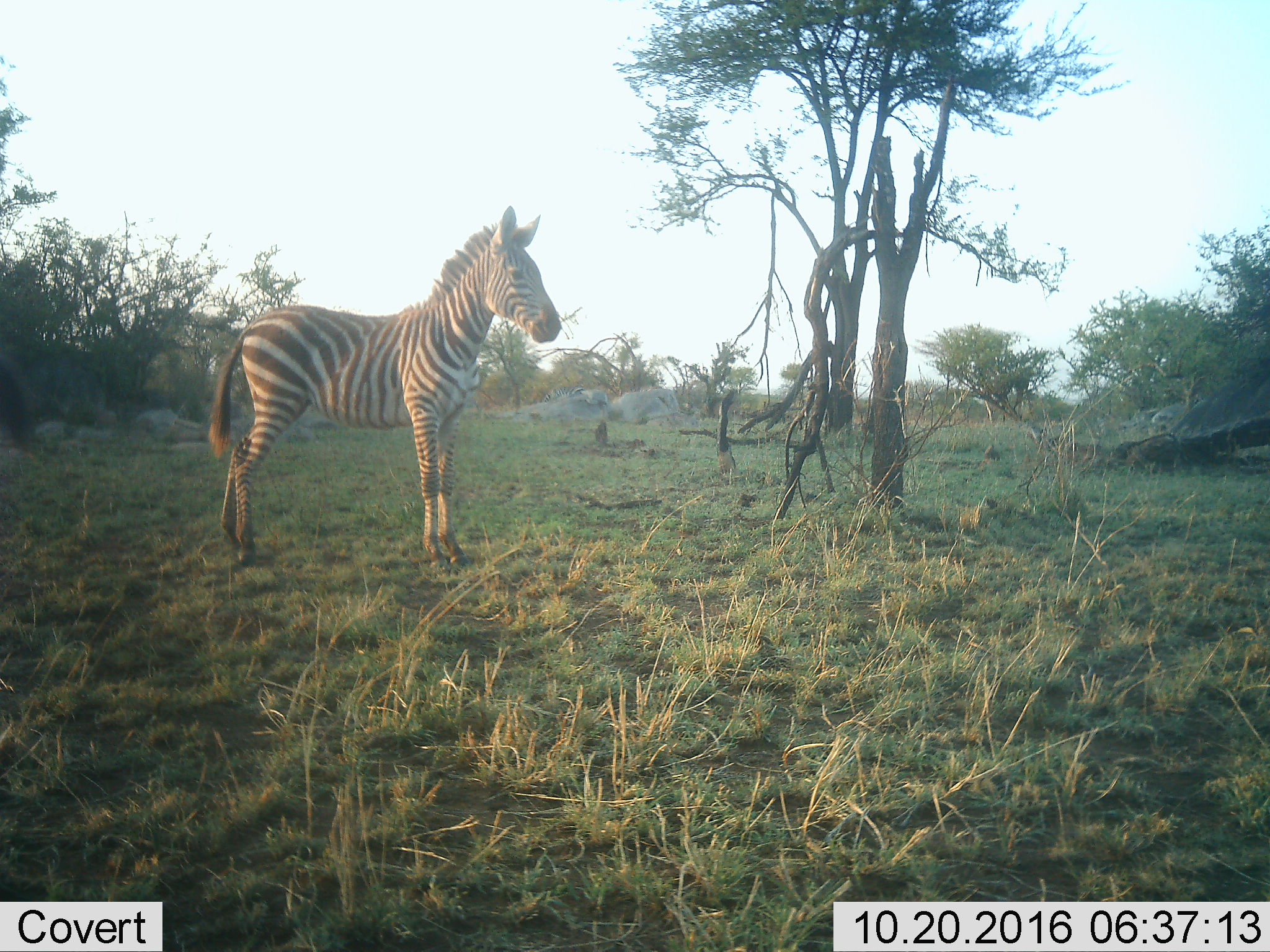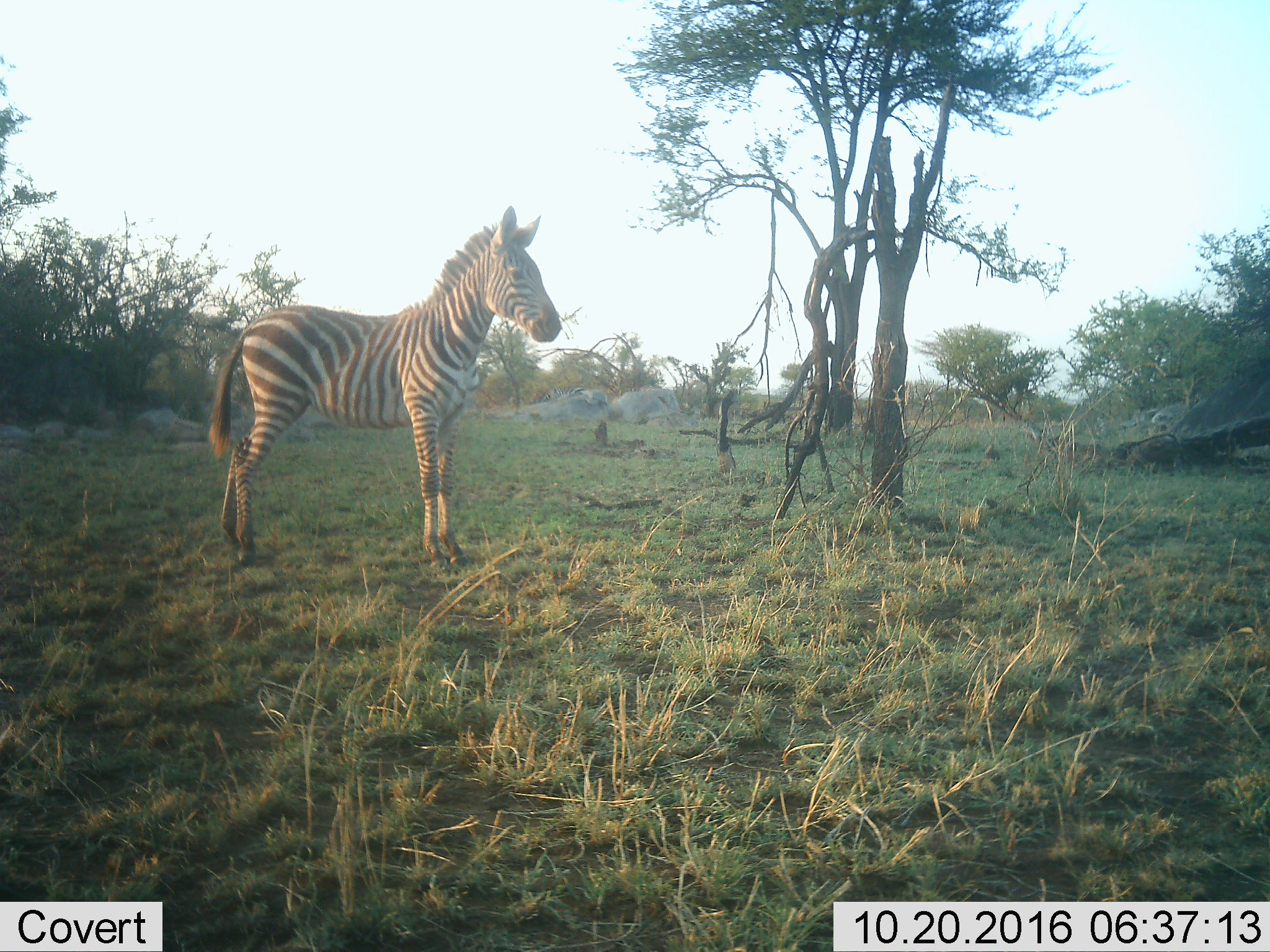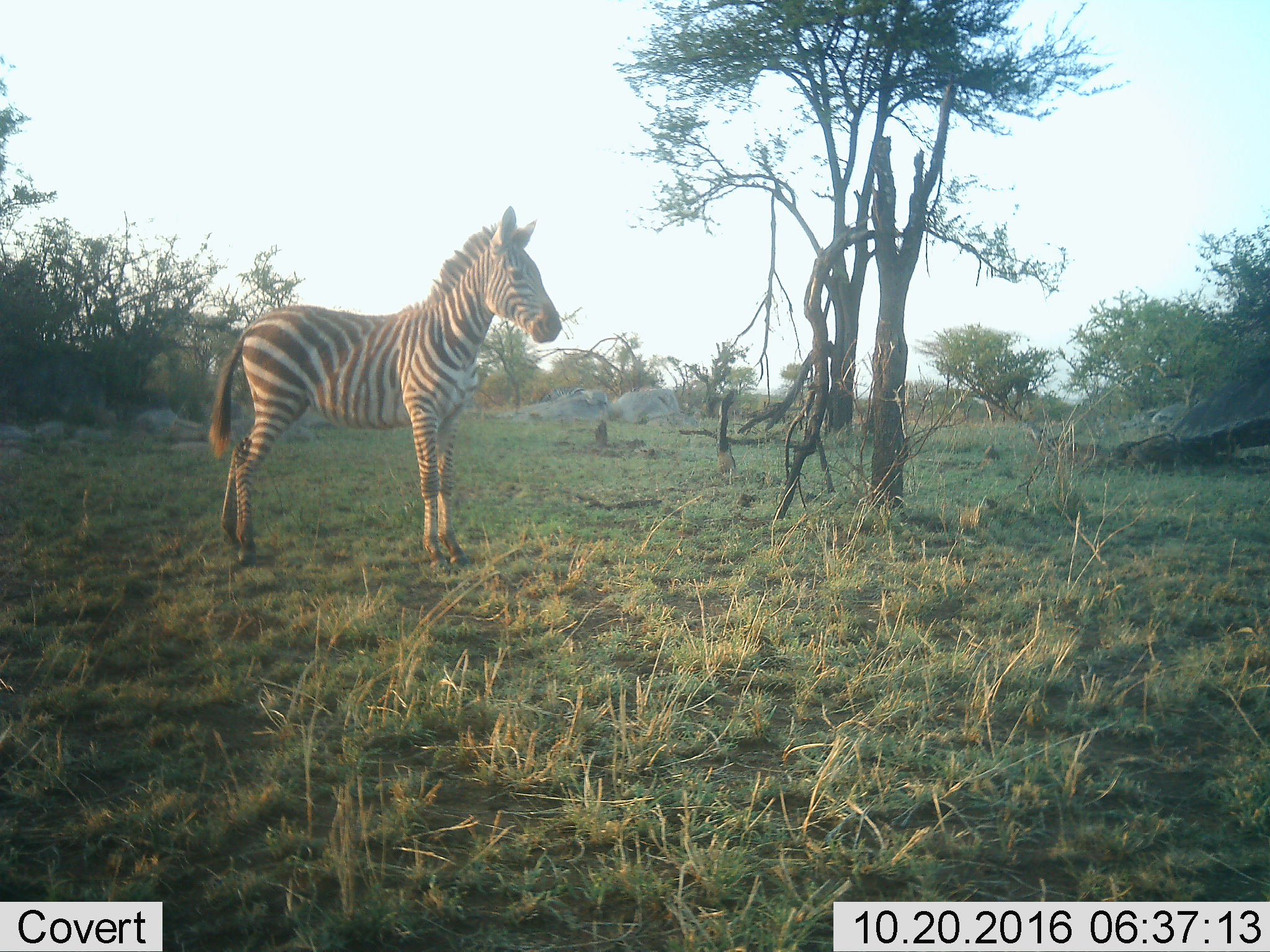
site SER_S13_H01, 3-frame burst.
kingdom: Animalia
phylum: Chordata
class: Mammalia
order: Perissodactyla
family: Equidae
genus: Equus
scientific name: Equus quagga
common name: plains zebra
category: zebraplains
Zebraplains (plains zebra) (Equus quagga), count 1. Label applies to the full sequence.